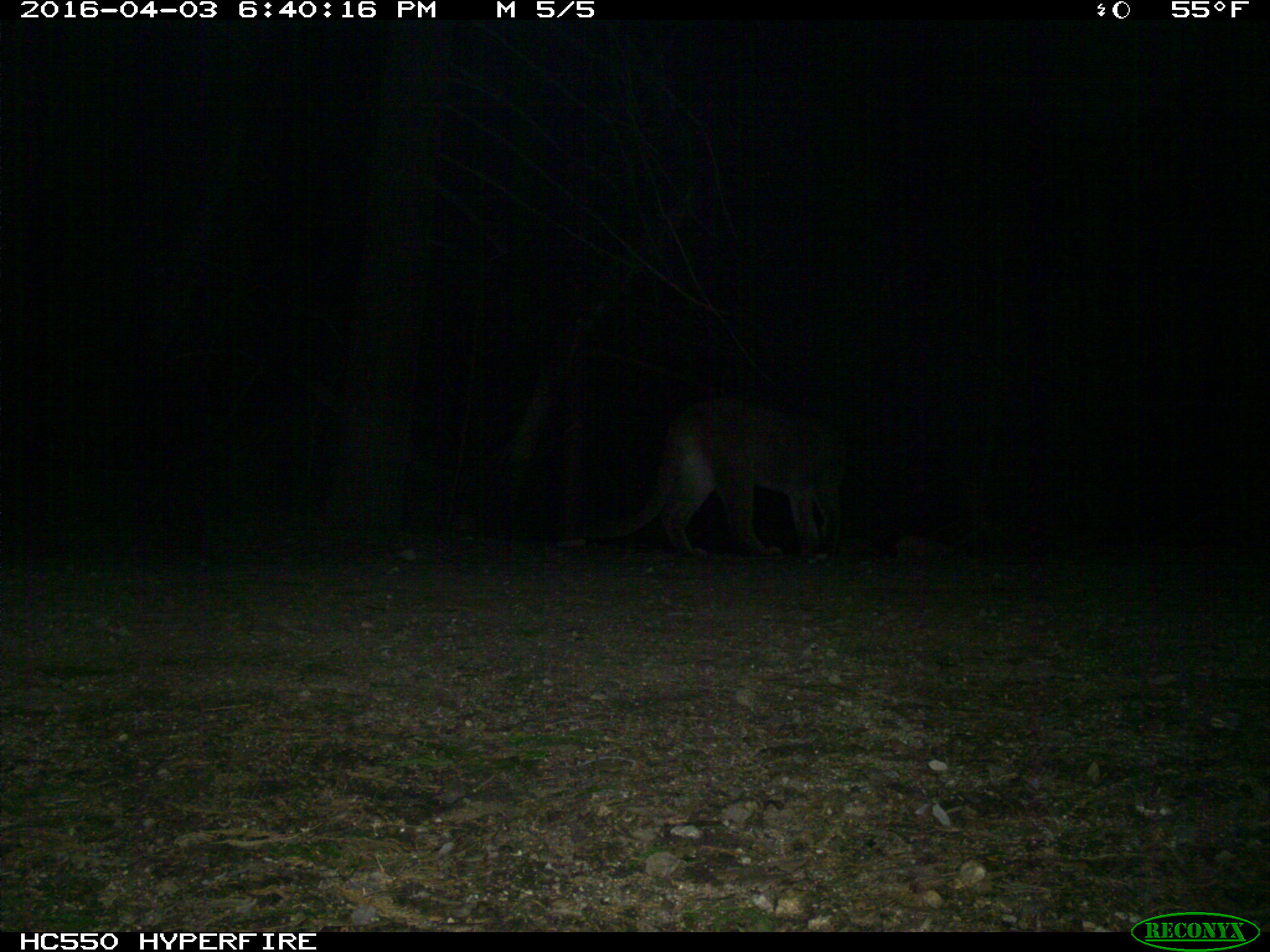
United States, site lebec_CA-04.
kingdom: Animalia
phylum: Chordata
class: Mammalia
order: Carnivora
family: Felidae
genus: Puma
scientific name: Puma concolor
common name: mountain lion